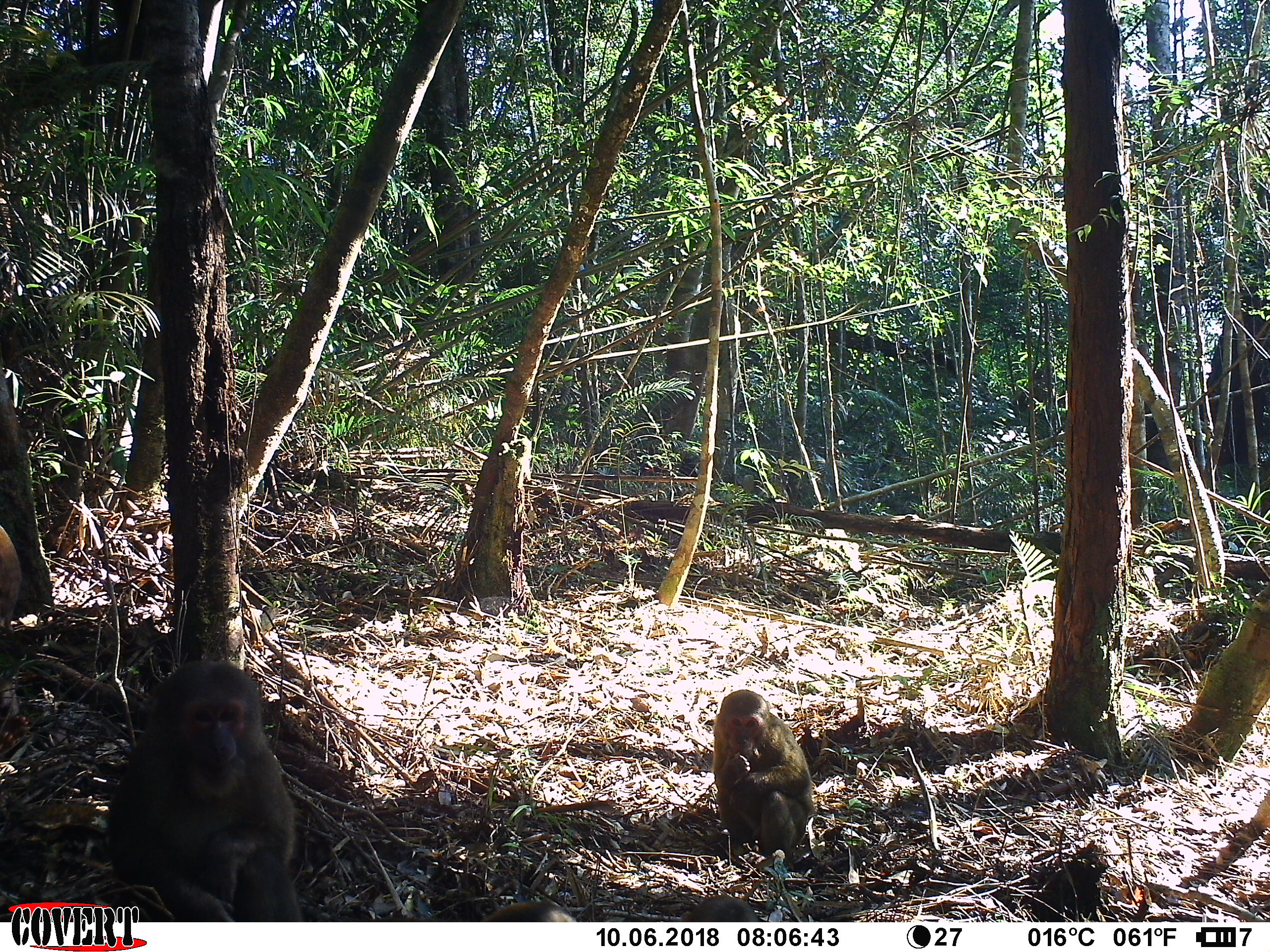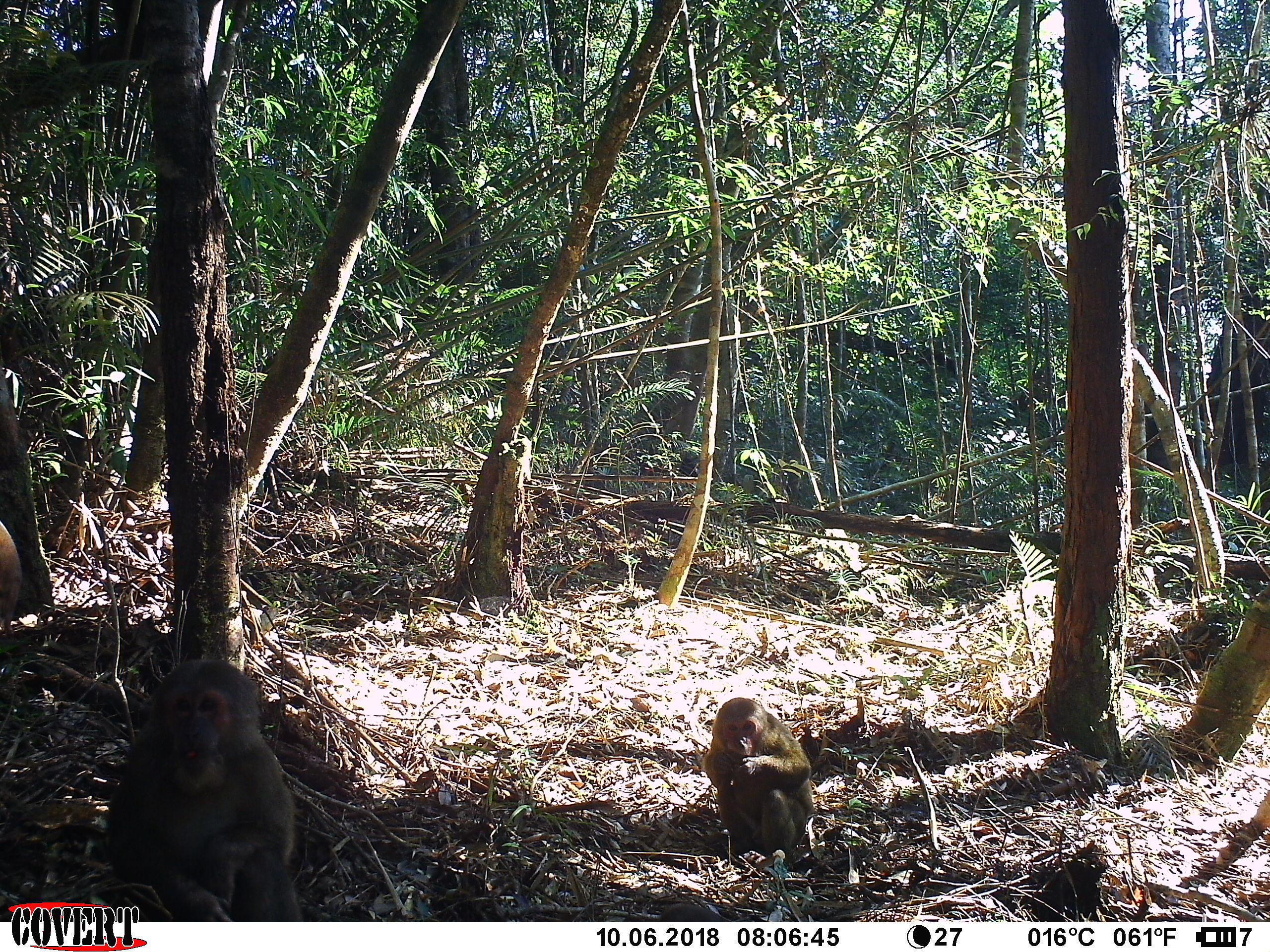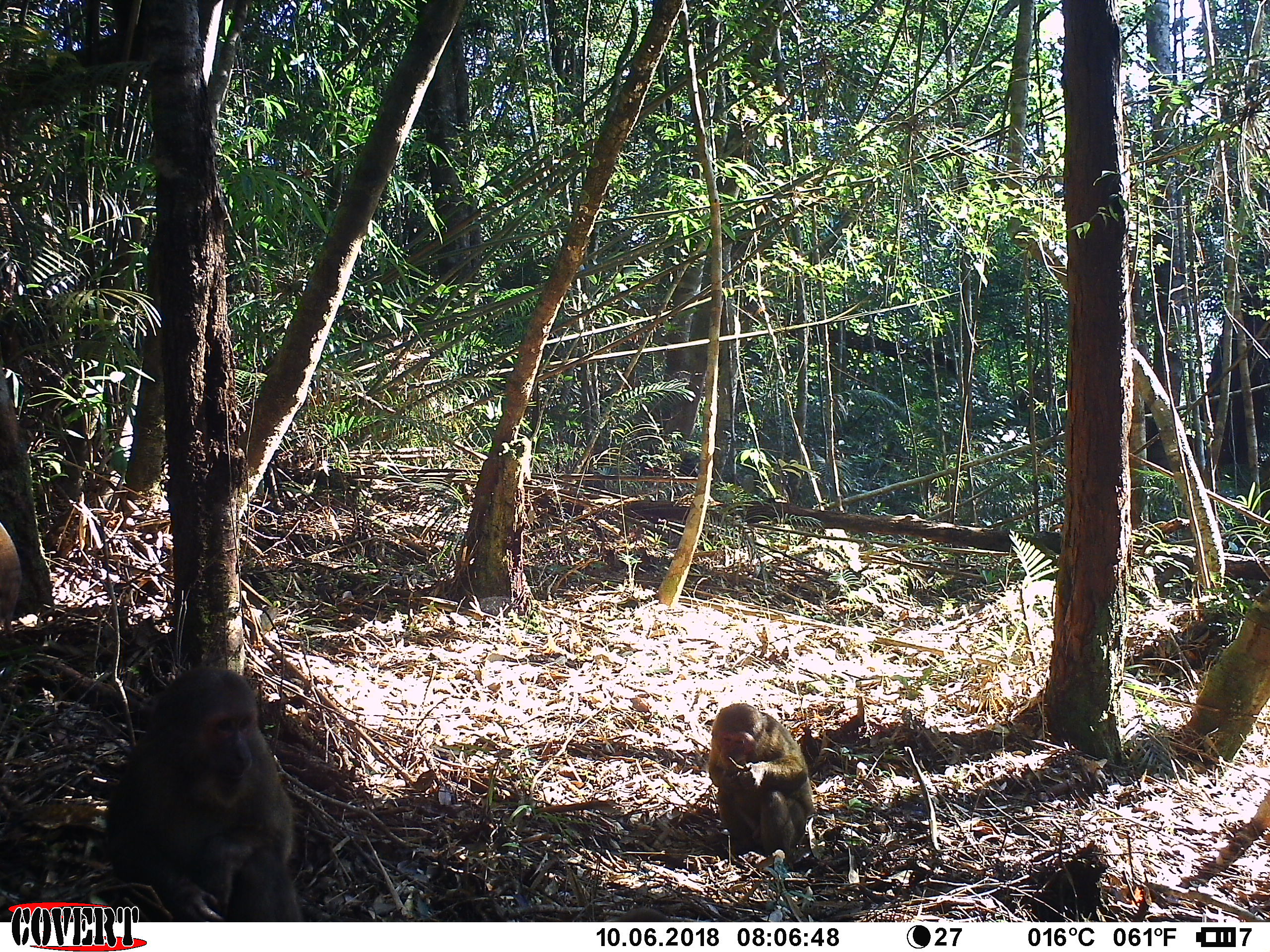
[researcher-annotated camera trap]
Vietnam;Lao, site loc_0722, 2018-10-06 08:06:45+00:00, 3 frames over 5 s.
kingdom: Animalia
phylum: Chordata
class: Mammalia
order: Primates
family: Cercopithecidae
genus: Macaca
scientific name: Macaca arctoides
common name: stump-tailed macaque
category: stump tailed macaque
Stump tailed macaque (stump-tailed macaque) (Macaca arctoides). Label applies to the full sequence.